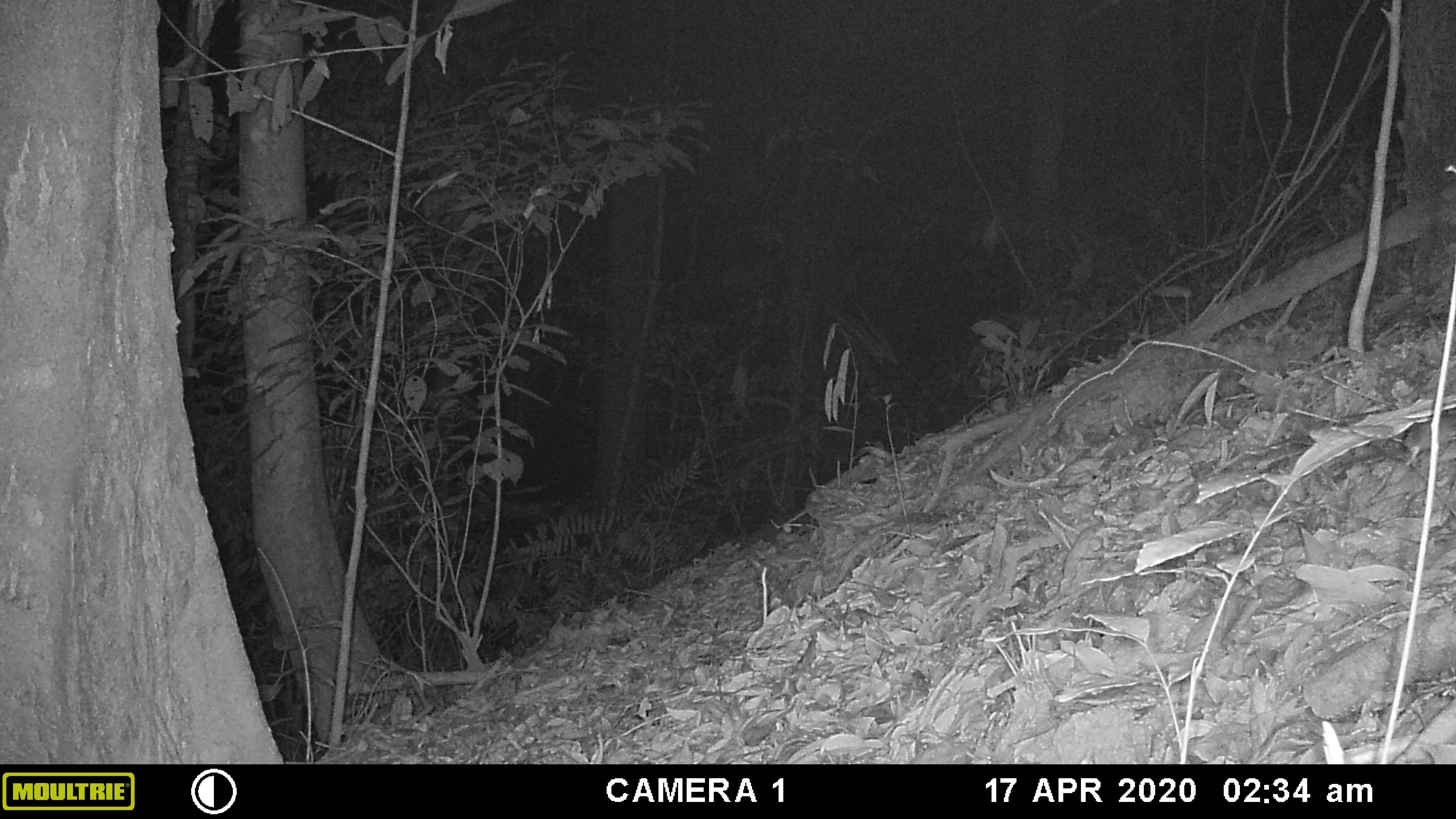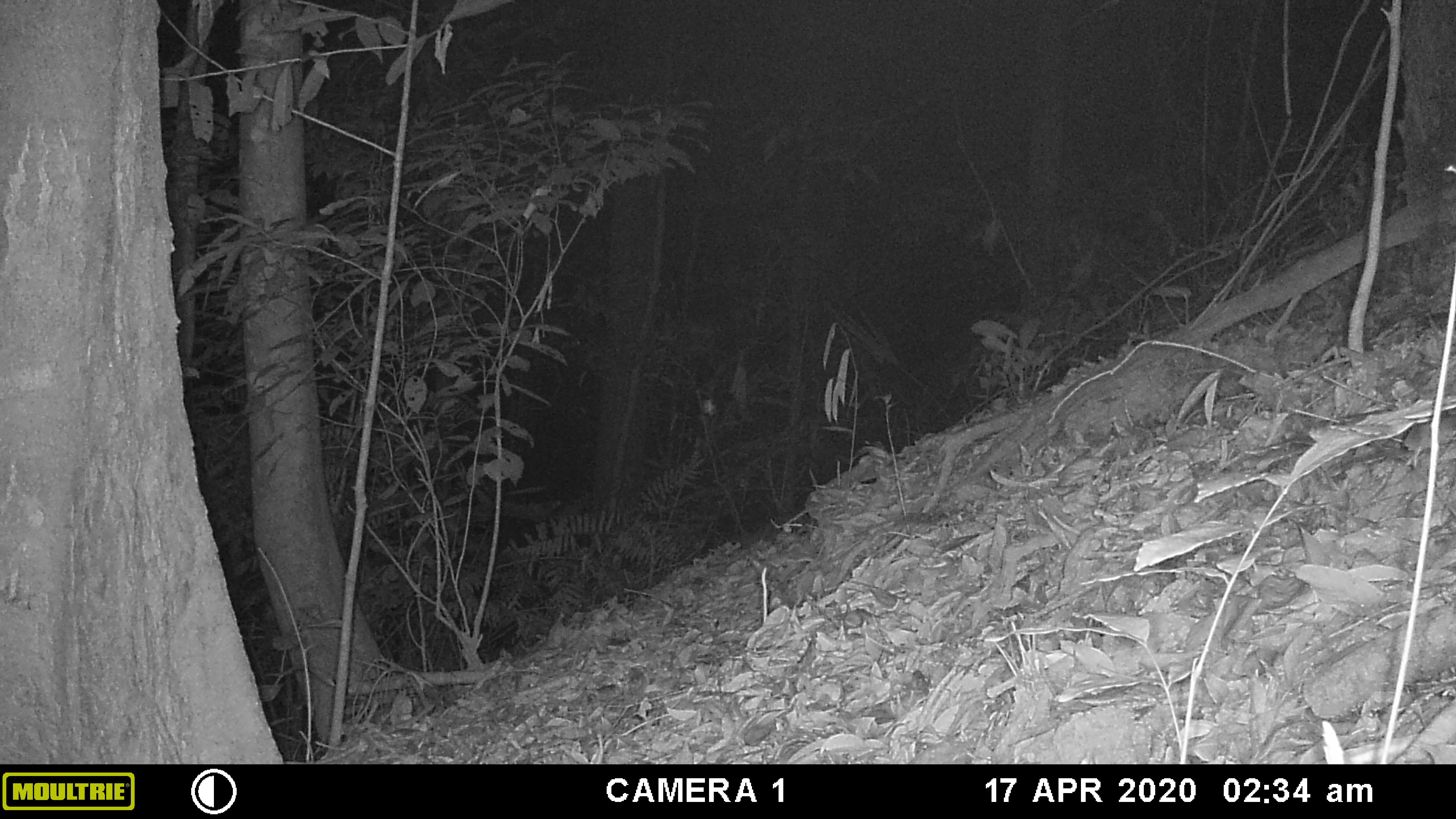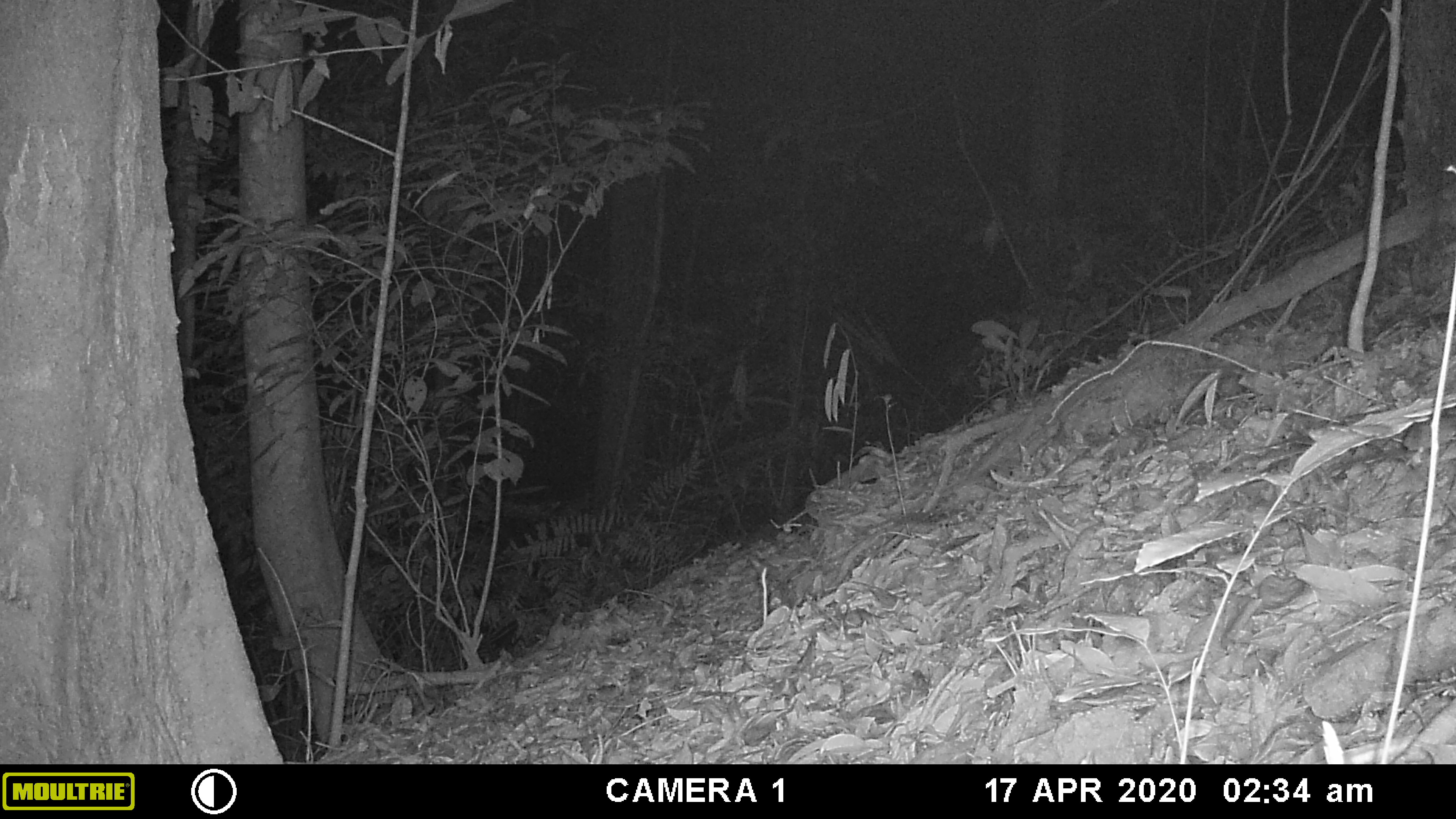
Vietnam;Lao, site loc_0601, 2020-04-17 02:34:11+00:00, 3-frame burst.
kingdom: Animalia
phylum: Arthropoda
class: Insecta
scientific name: Insecta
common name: insect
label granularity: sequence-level